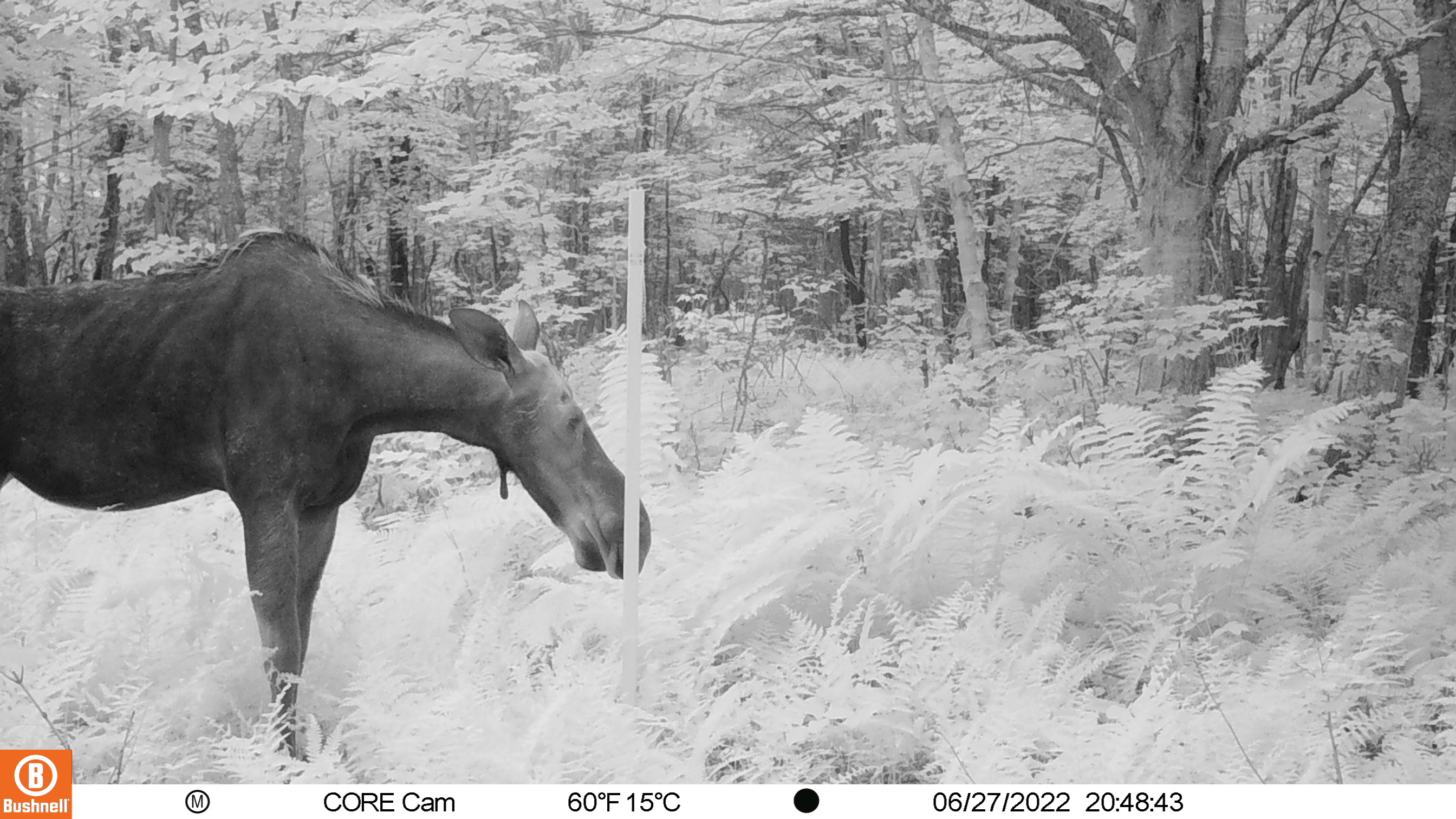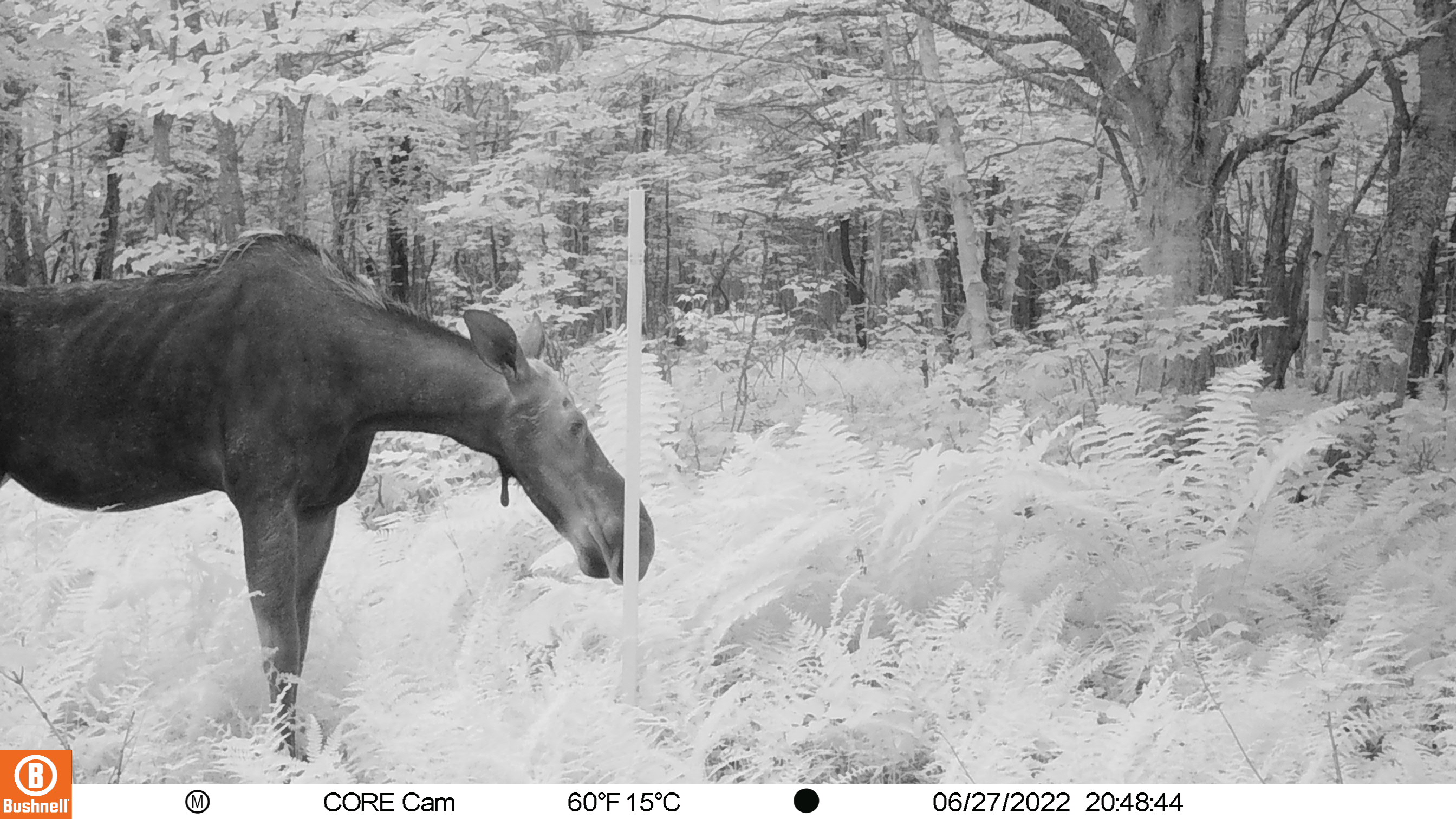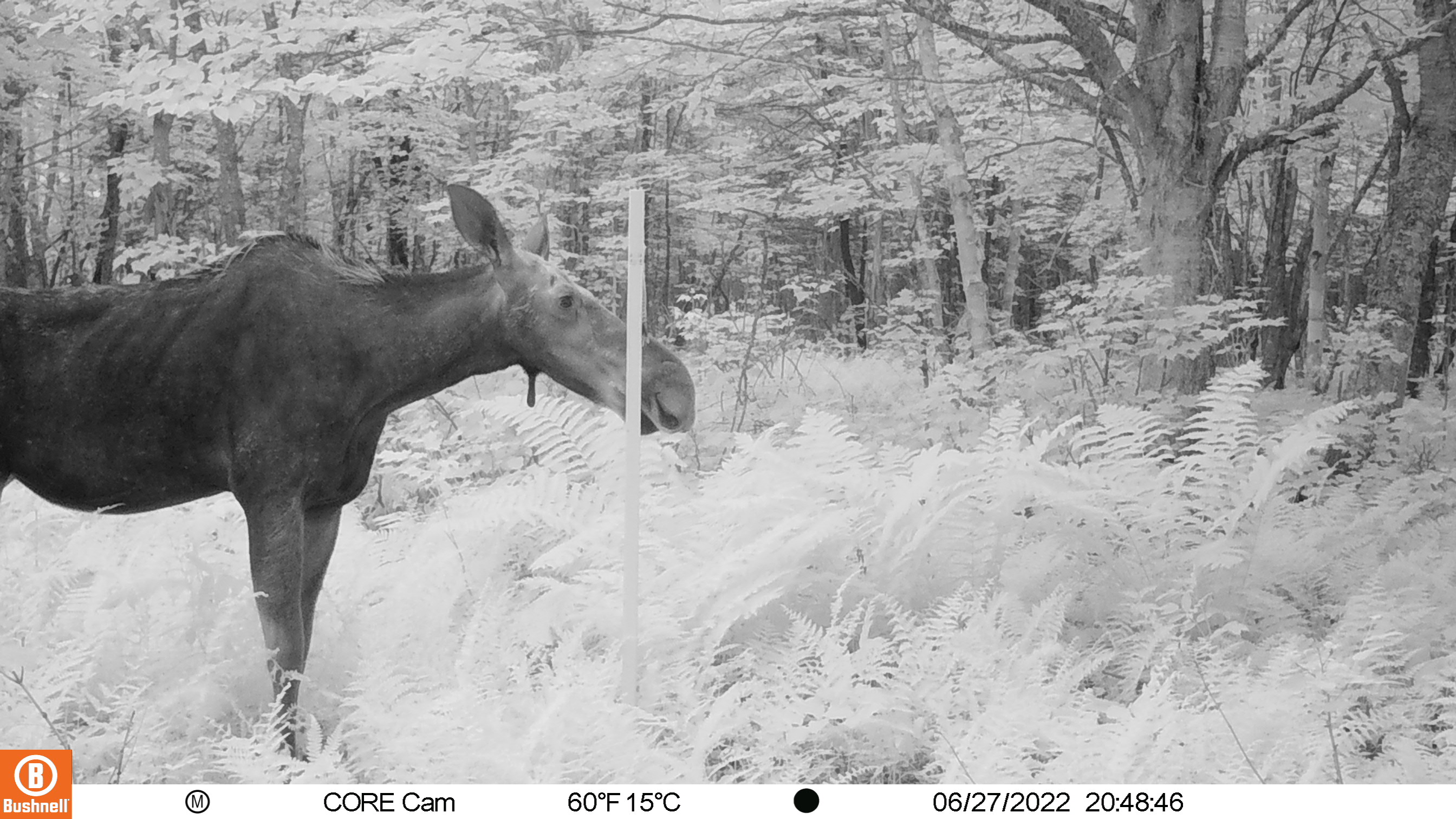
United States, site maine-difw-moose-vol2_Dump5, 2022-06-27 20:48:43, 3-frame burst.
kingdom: Animalia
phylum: Chordata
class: Mammalia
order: Artiodactyla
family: Cervidae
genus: Alces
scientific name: Alces alces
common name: moose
Moose (Alces alces).